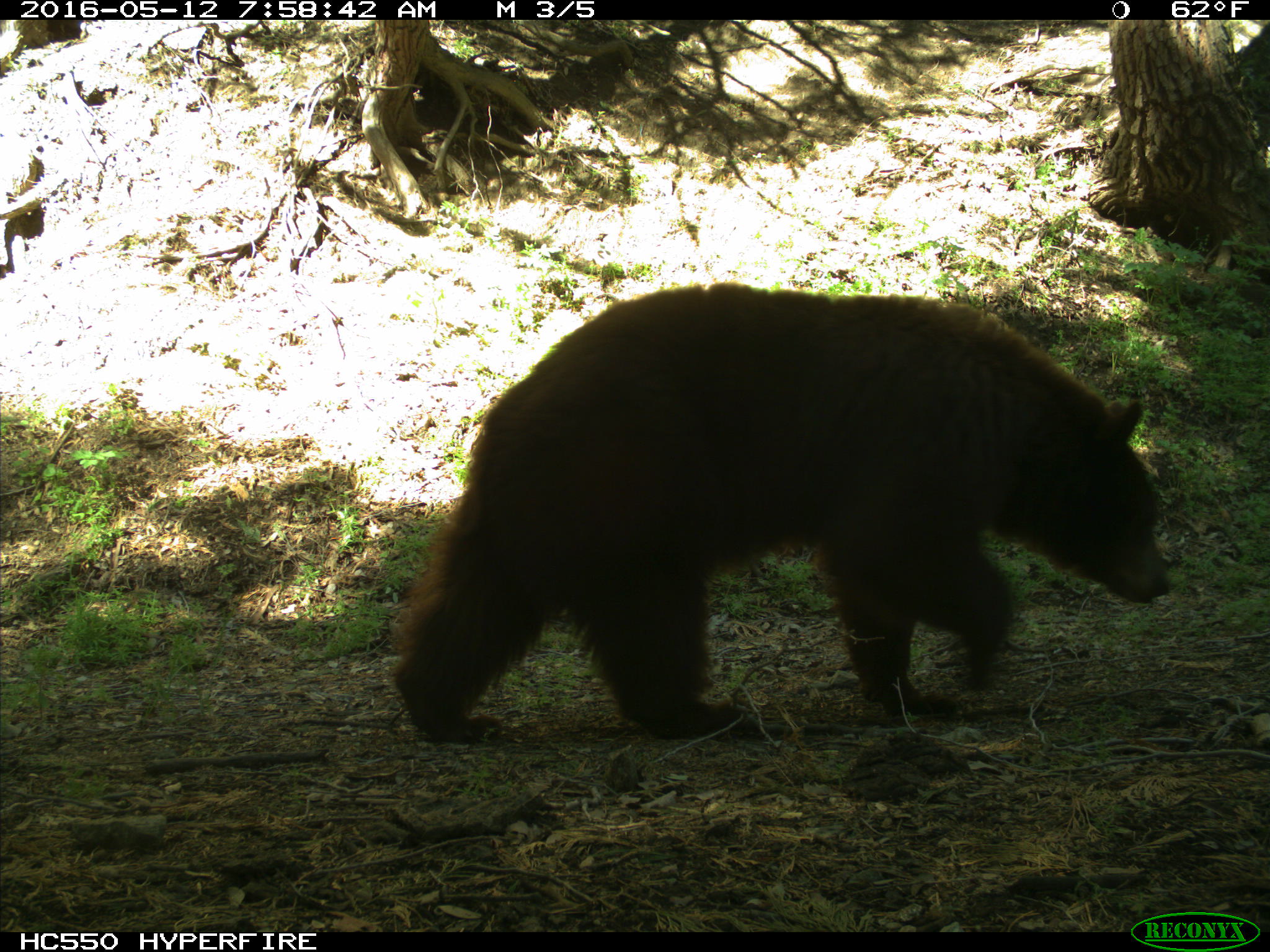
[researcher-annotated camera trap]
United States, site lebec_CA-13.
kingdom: Animalia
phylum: Chordata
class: Mammalia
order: Carnivora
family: Ursidae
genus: Ursus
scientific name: Ursus americanus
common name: american black bear